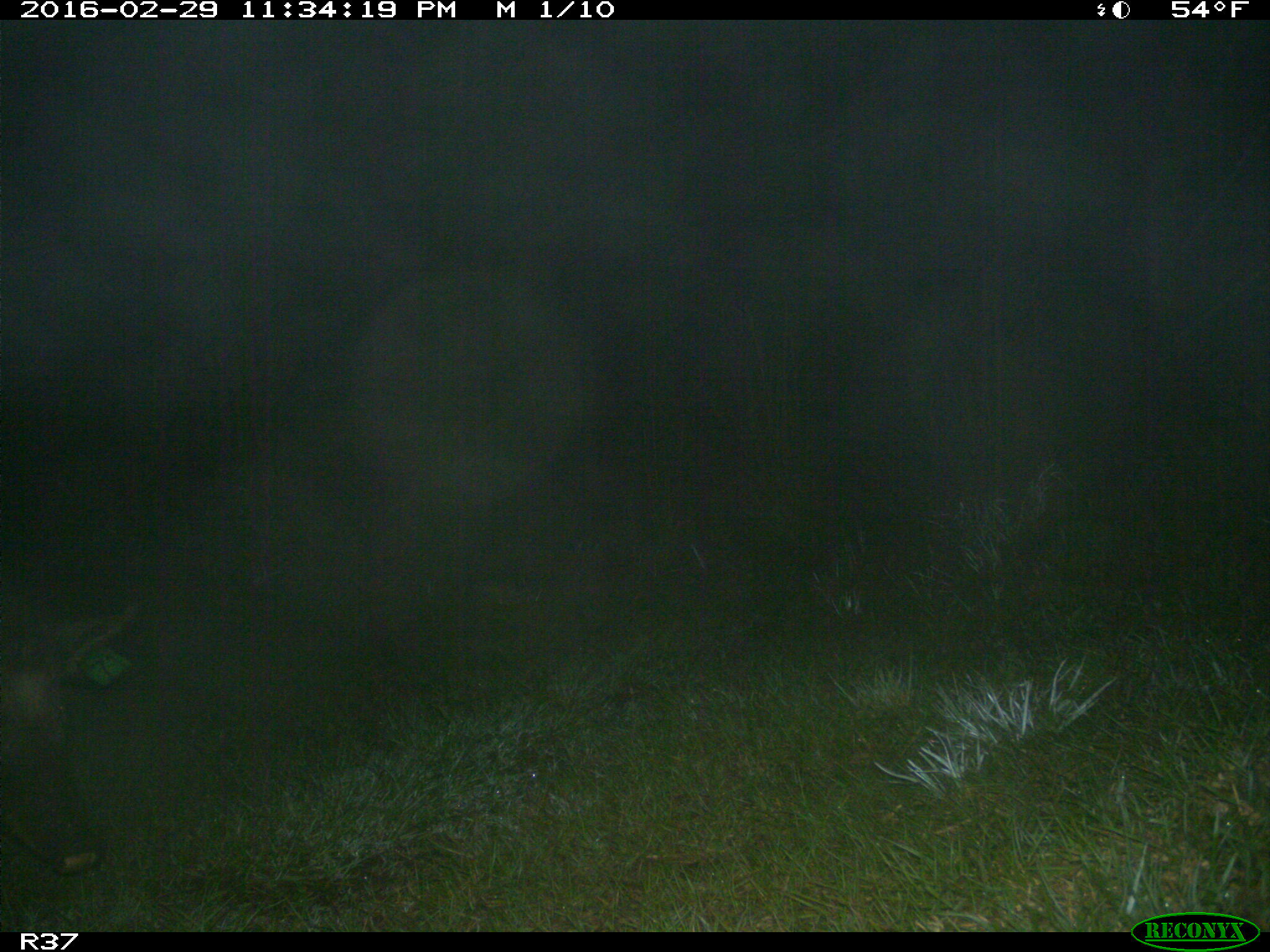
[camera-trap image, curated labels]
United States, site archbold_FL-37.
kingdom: Animalia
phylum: Chordata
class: Mammalia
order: Artiodactyla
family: Suidae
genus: Sus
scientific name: Sus scrofa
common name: wild boar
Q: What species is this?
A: Sus scrofa (wild boar).